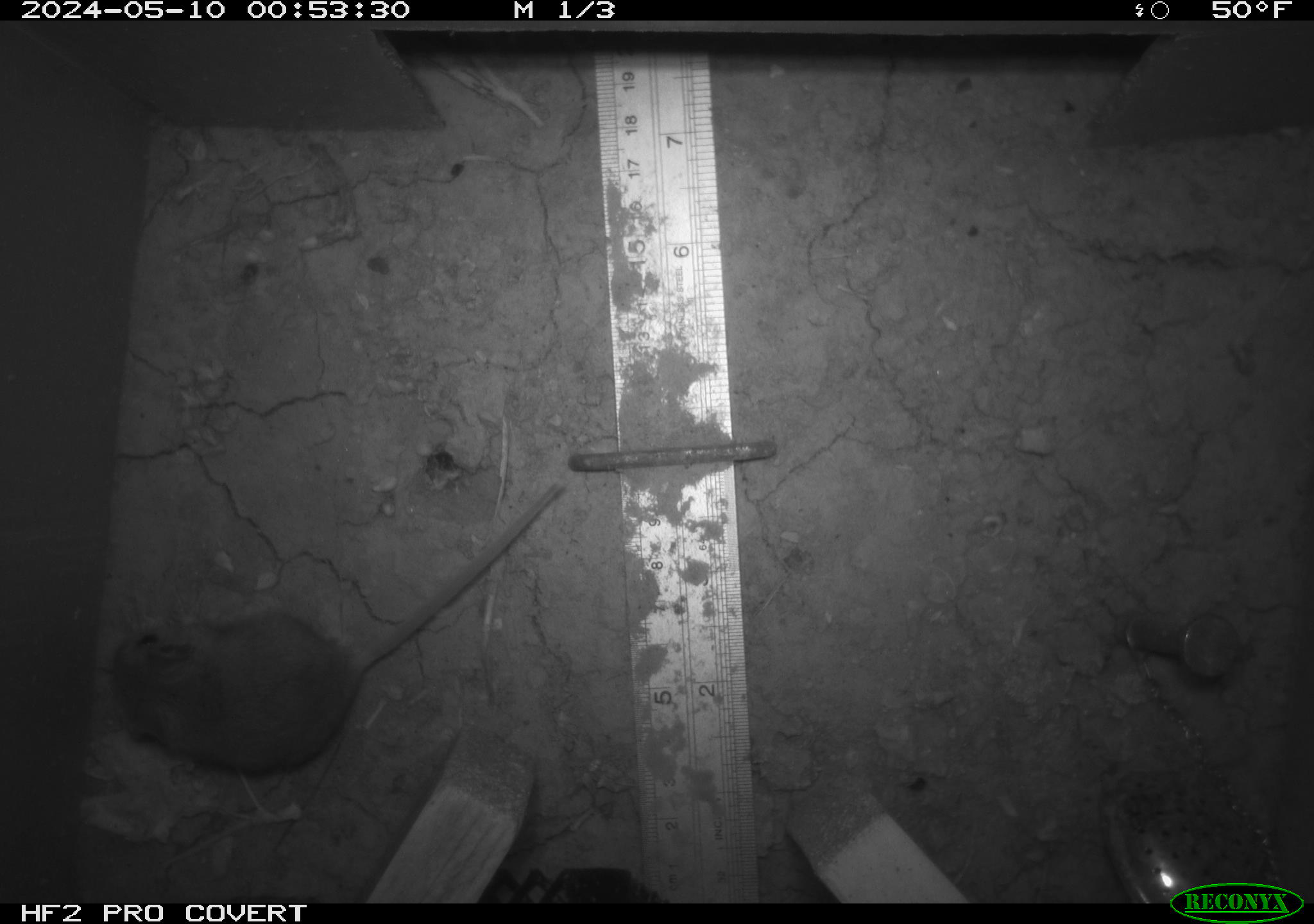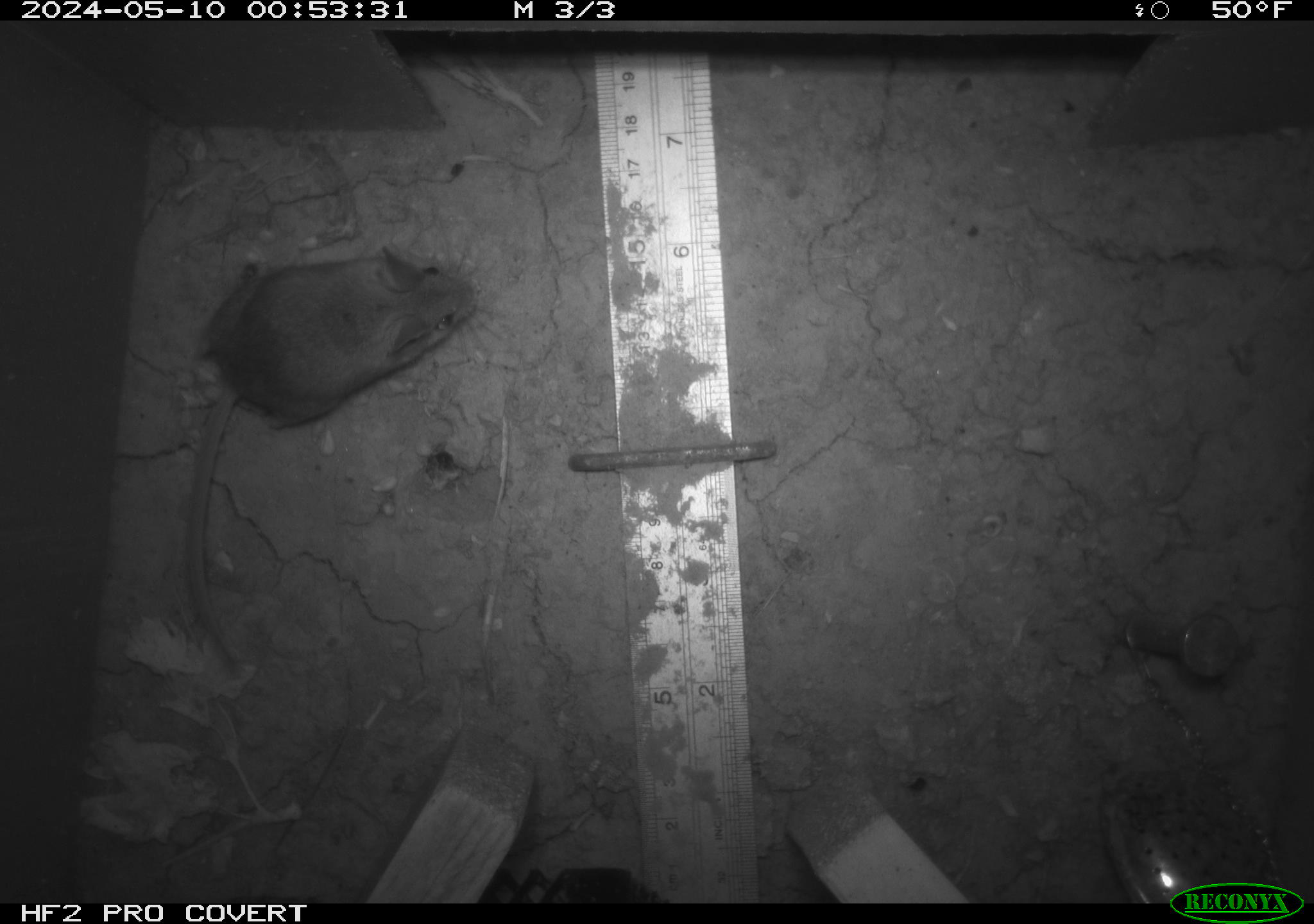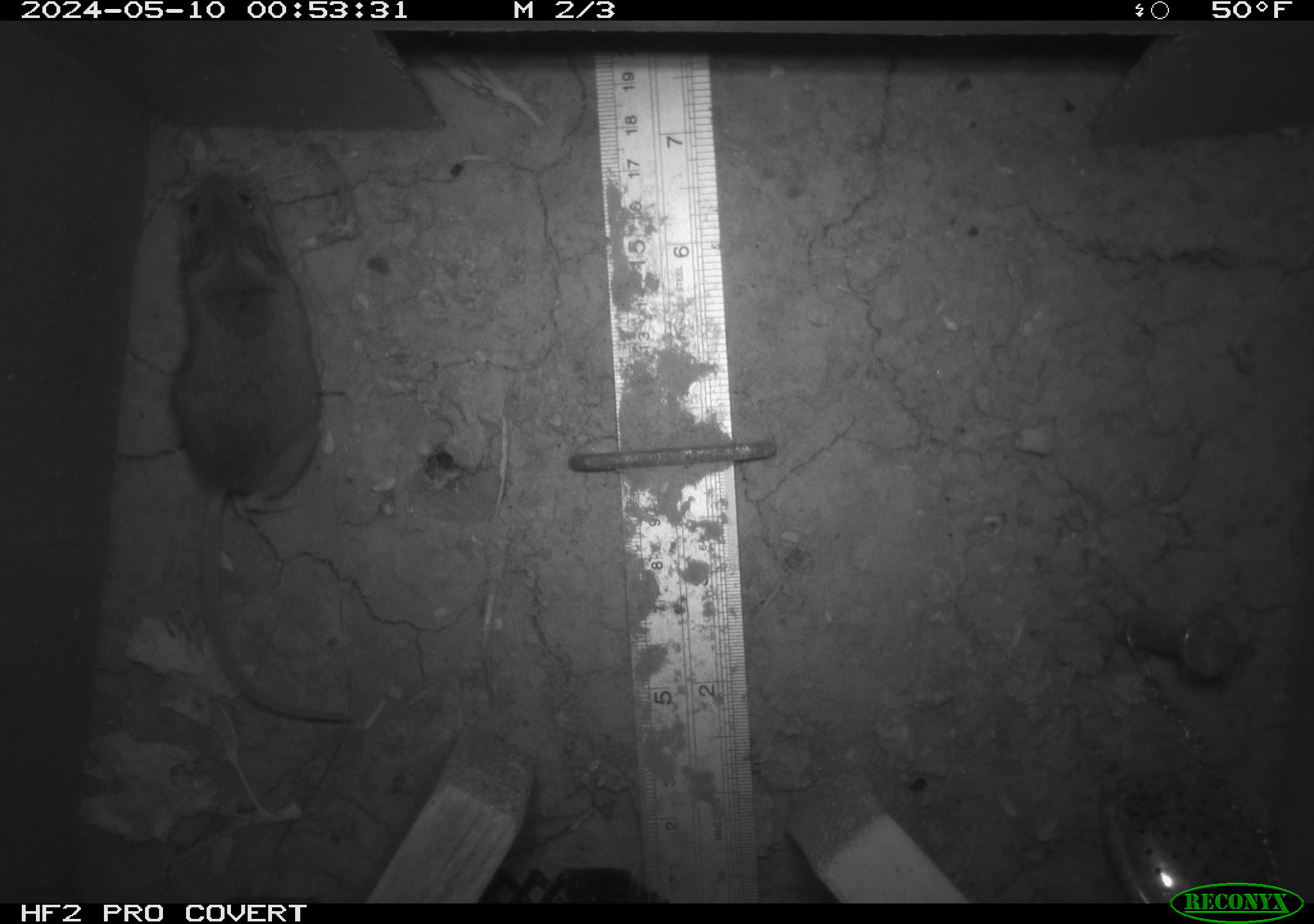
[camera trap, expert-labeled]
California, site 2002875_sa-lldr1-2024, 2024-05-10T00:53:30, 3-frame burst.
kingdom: Animalia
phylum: Chordata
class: Mammalia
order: Rodentia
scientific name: Rodentia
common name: mouse species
Mouse species (Rodentia).